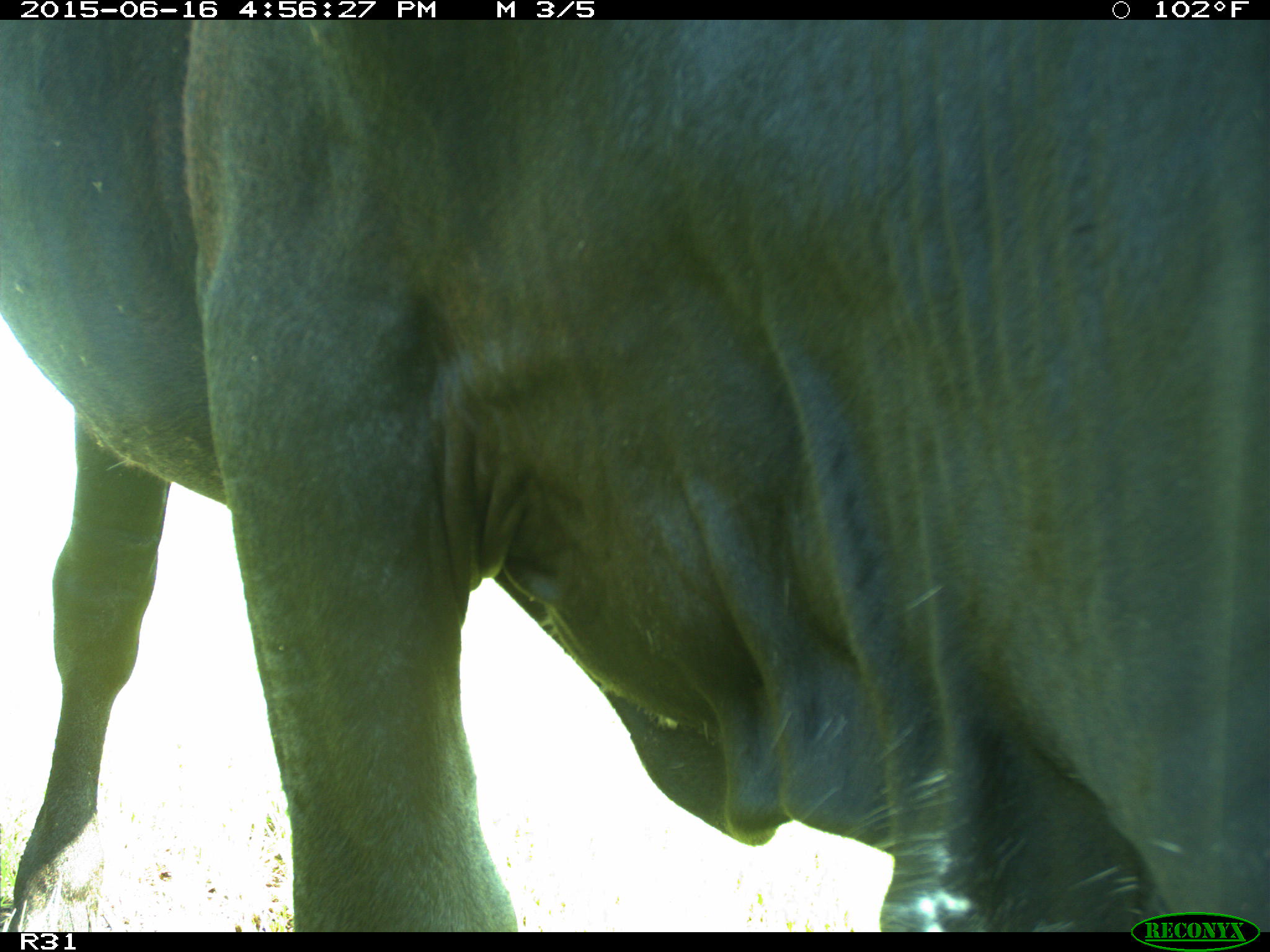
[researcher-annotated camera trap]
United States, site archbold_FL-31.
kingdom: Animalia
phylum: Chordata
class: Mammalia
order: Artiodactyla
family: Bovidae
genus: Bos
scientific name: Bos taurus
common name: domestic cow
Bos taurus (domestic cow).